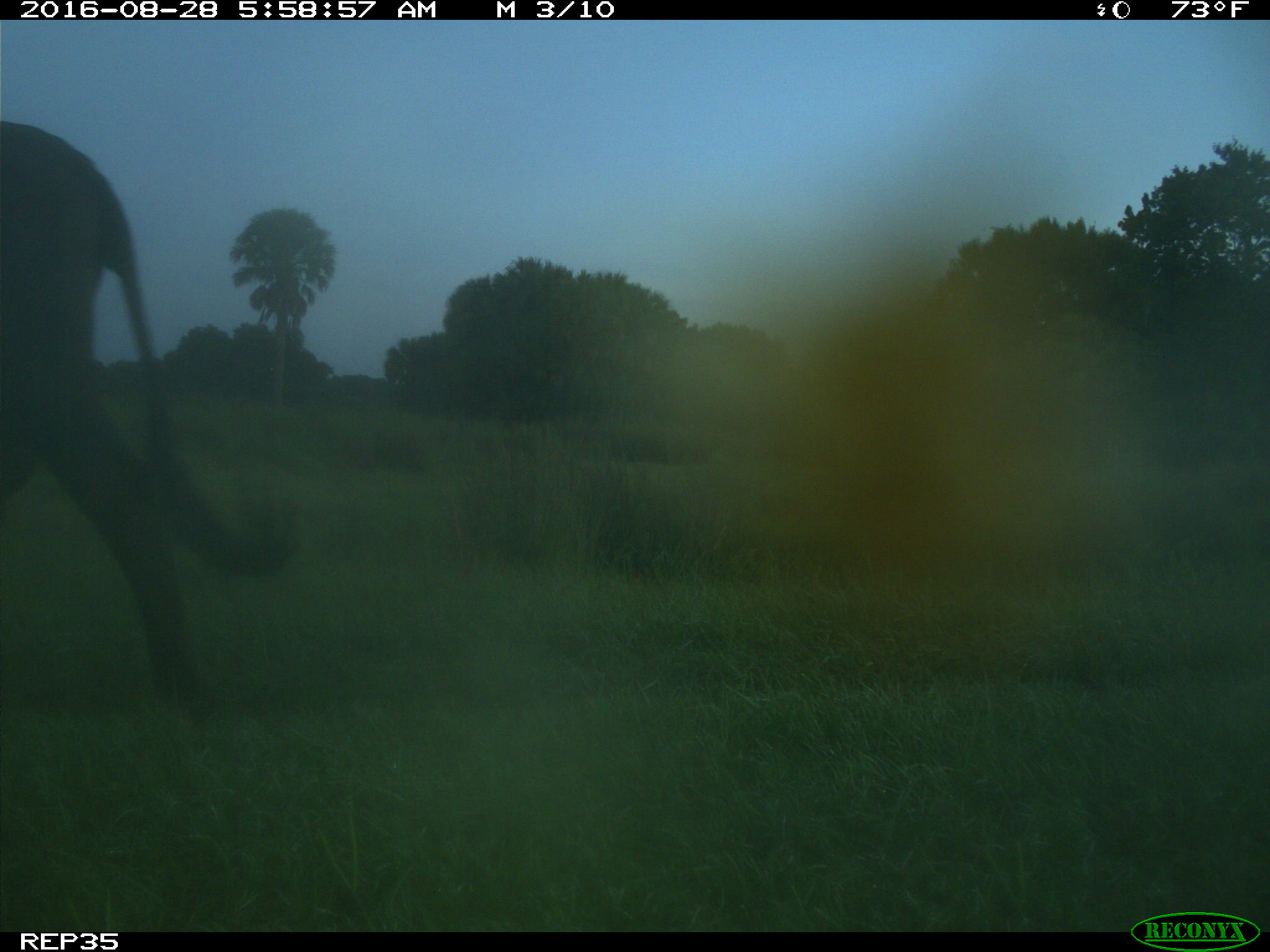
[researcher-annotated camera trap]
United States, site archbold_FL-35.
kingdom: Animalia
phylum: Chordata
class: Mammalia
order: Artiodactyla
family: Bovidae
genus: Bos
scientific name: Bos taurus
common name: domestic cow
Bos taurus (domestic cow).